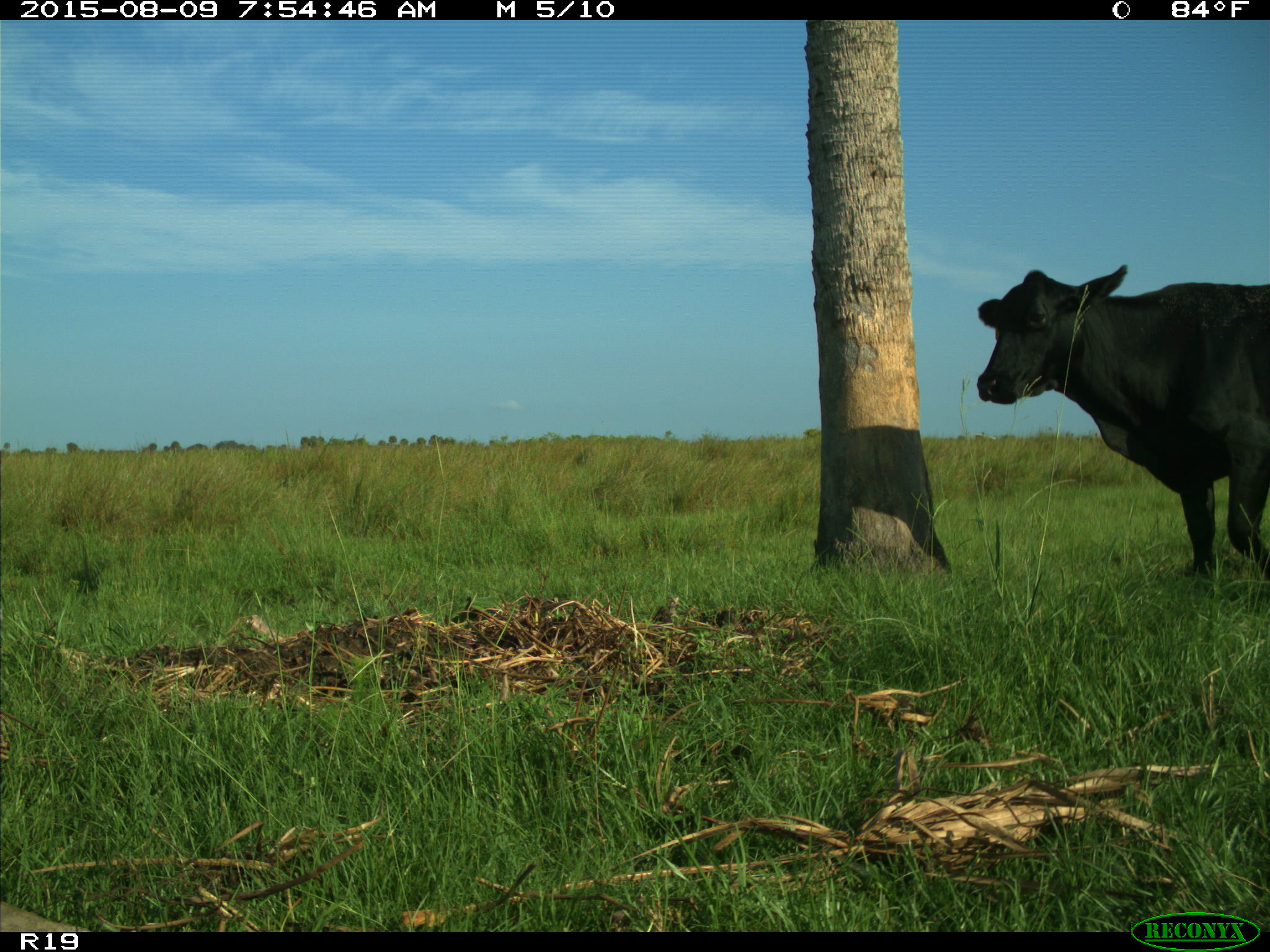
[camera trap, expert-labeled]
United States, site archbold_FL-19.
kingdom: Animalia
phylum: Chordata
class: Mammalia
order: Artiodactyla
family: Bovidae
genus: Bos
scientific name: Bos taurus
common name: domestic cow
Bos taurus (domestic cow).